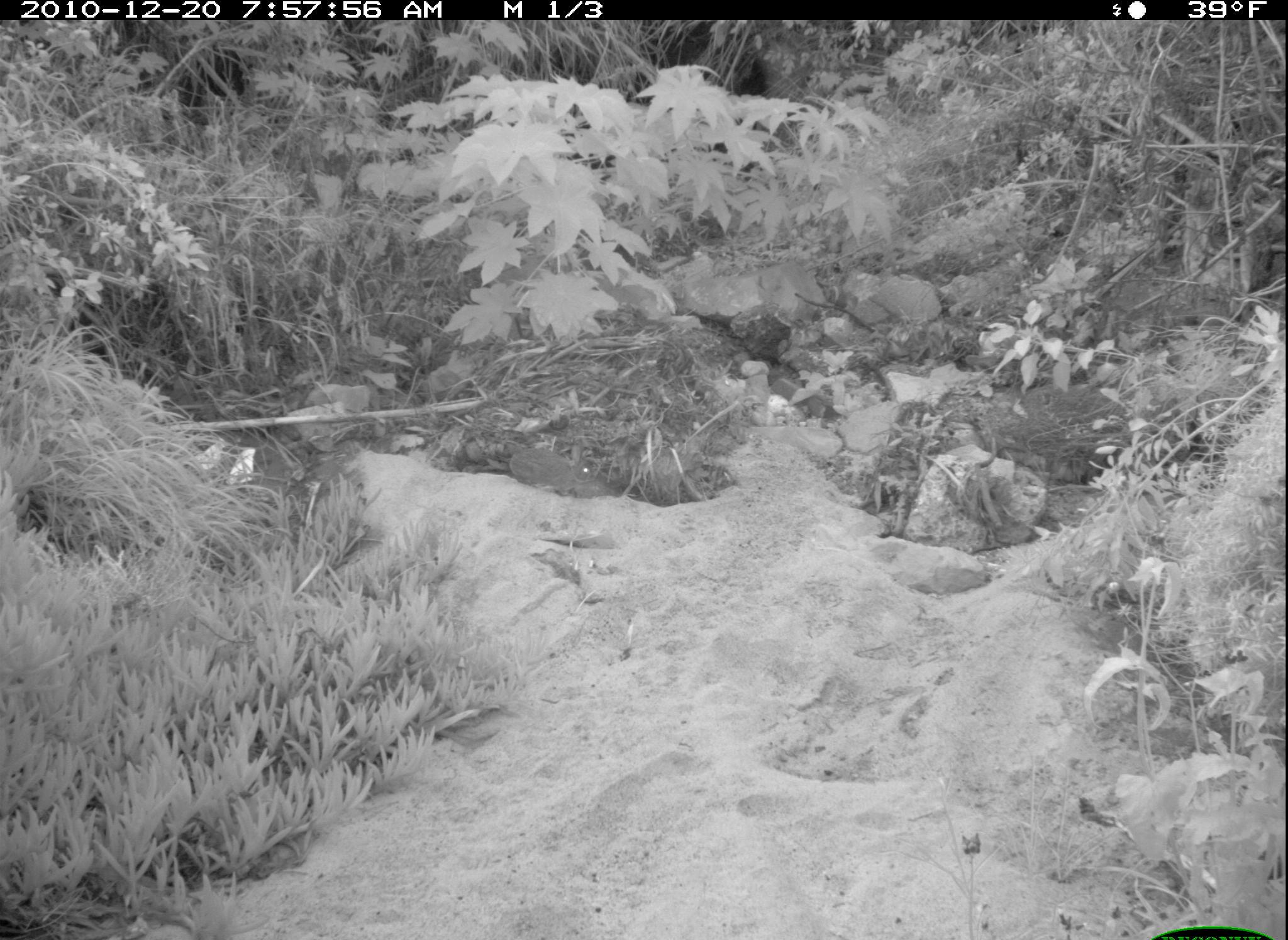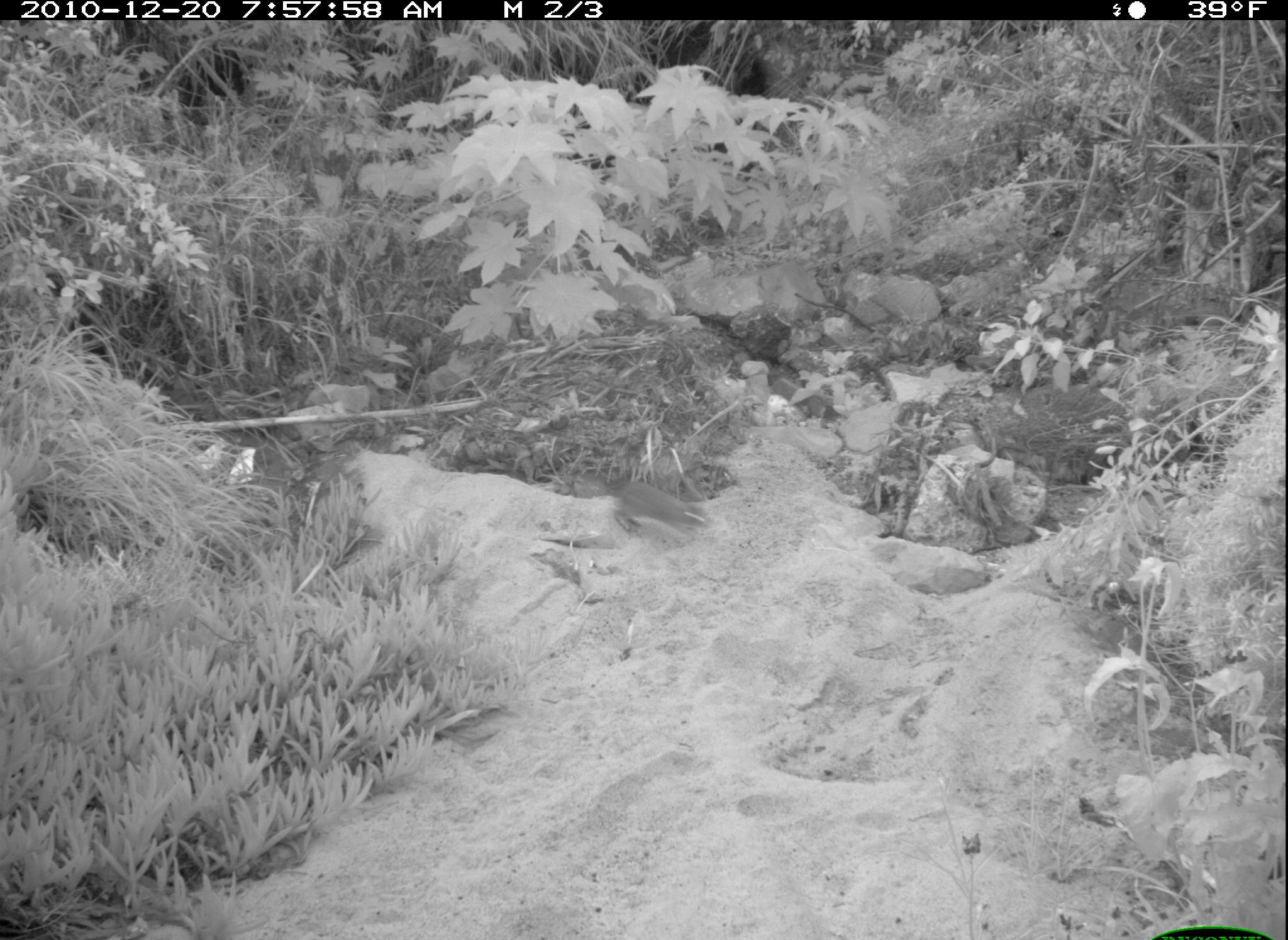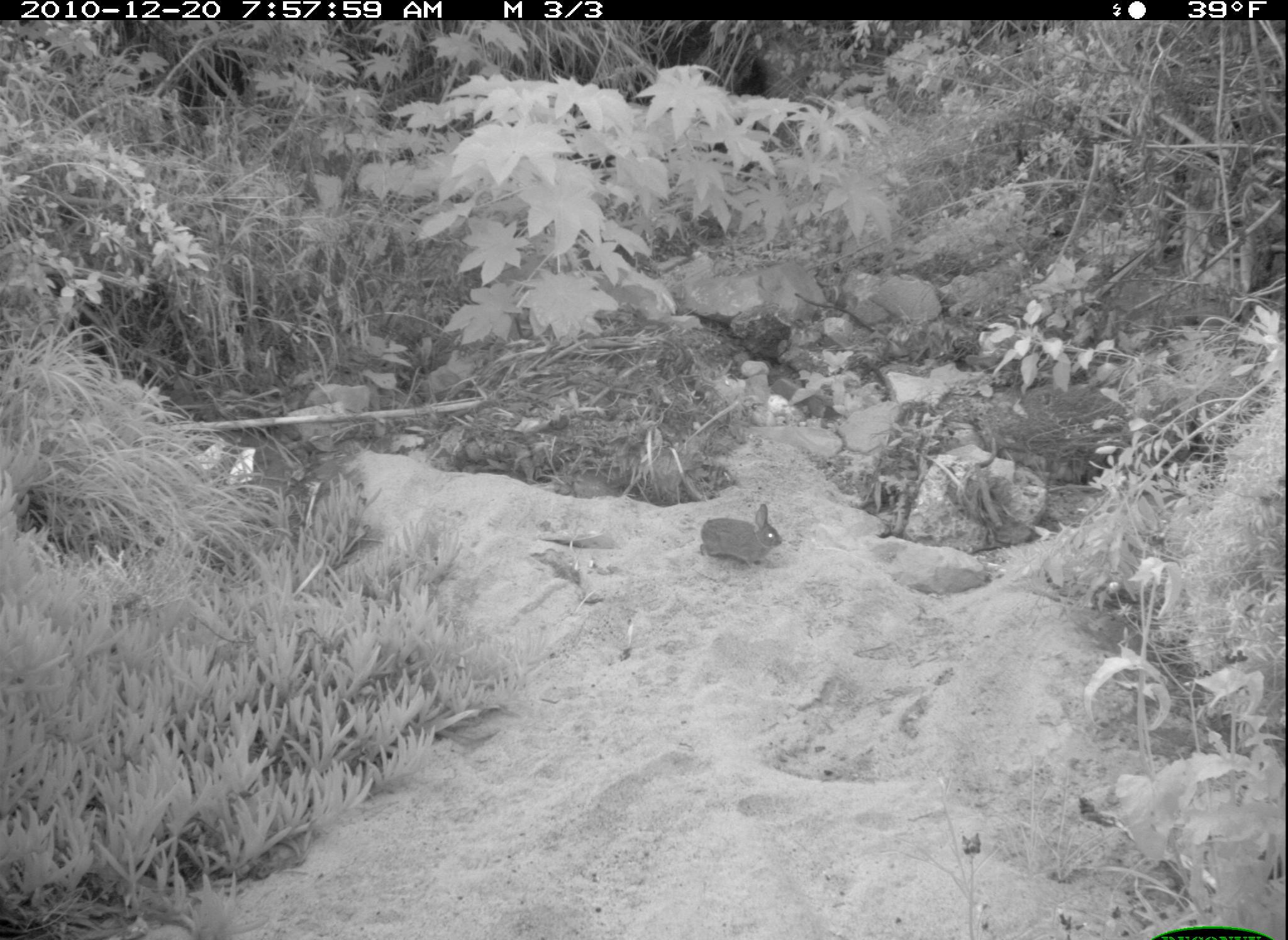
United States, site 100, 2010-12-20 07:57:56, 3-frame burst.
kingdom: Animalia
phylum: Chordata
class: Mammalia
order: Lagomorpha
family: Leporidae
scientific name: Leporidae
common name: rabbits and hares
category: rabbit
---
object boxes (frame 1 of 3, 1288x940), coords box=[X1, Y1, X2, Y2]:
rabbit: box=[488, 432, 620, 507]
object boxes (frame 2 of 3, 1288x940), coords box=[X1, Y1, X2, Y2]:
rabbit: box=[602, 467, 724, 564]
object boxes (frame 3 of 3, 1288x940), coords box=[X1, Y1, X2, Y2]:
rabbit: box=[681, 486, 818, 590]